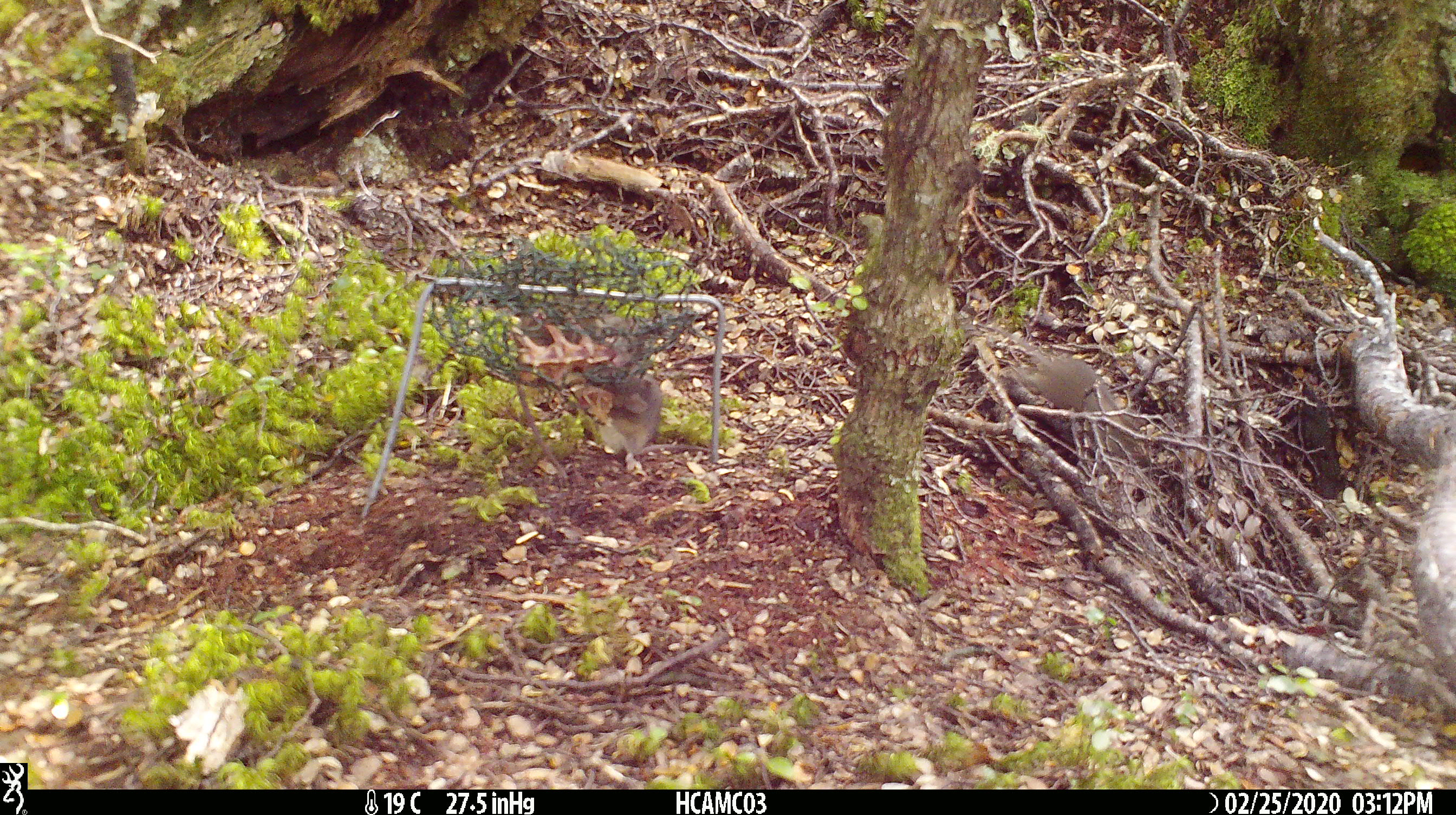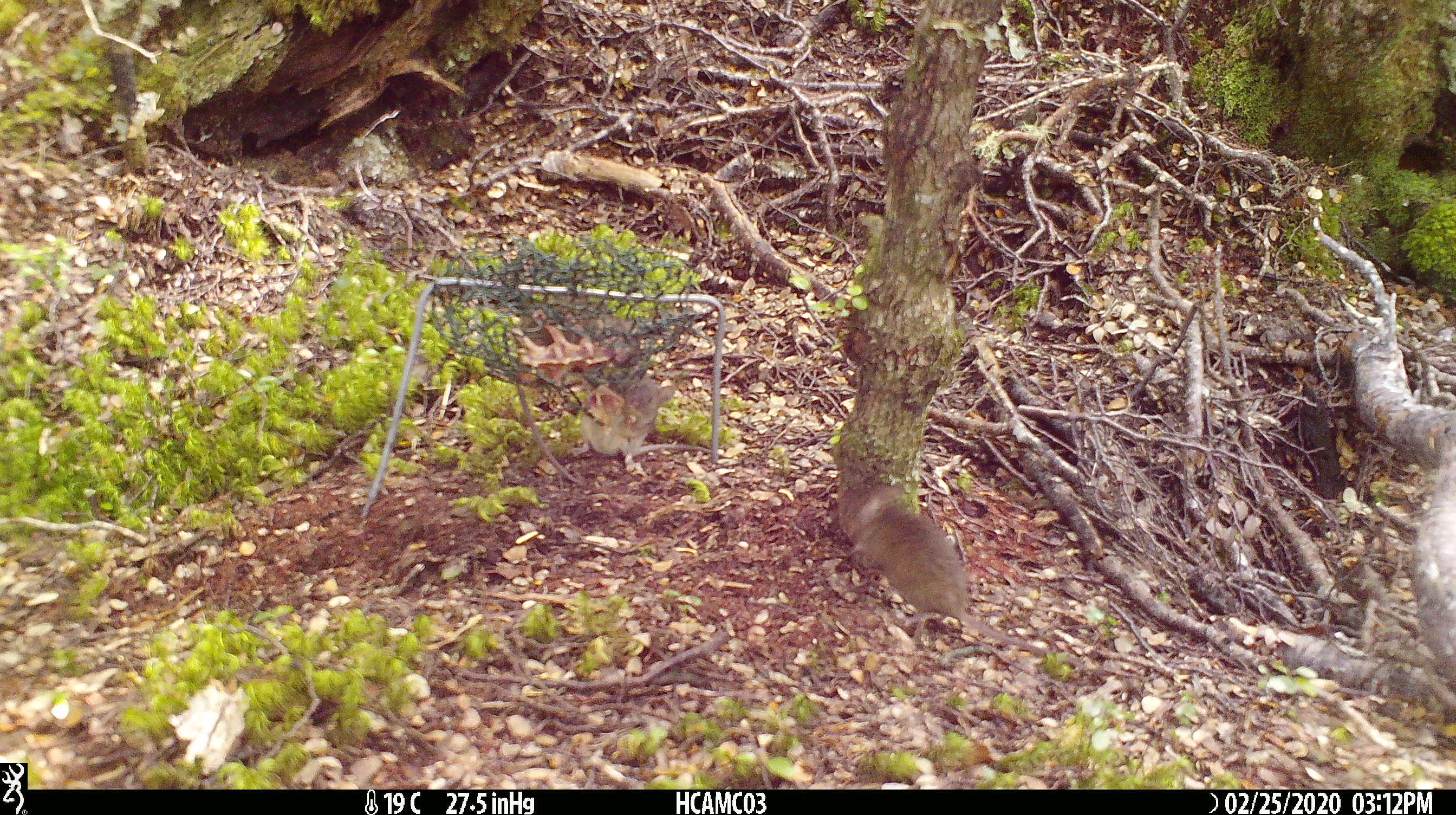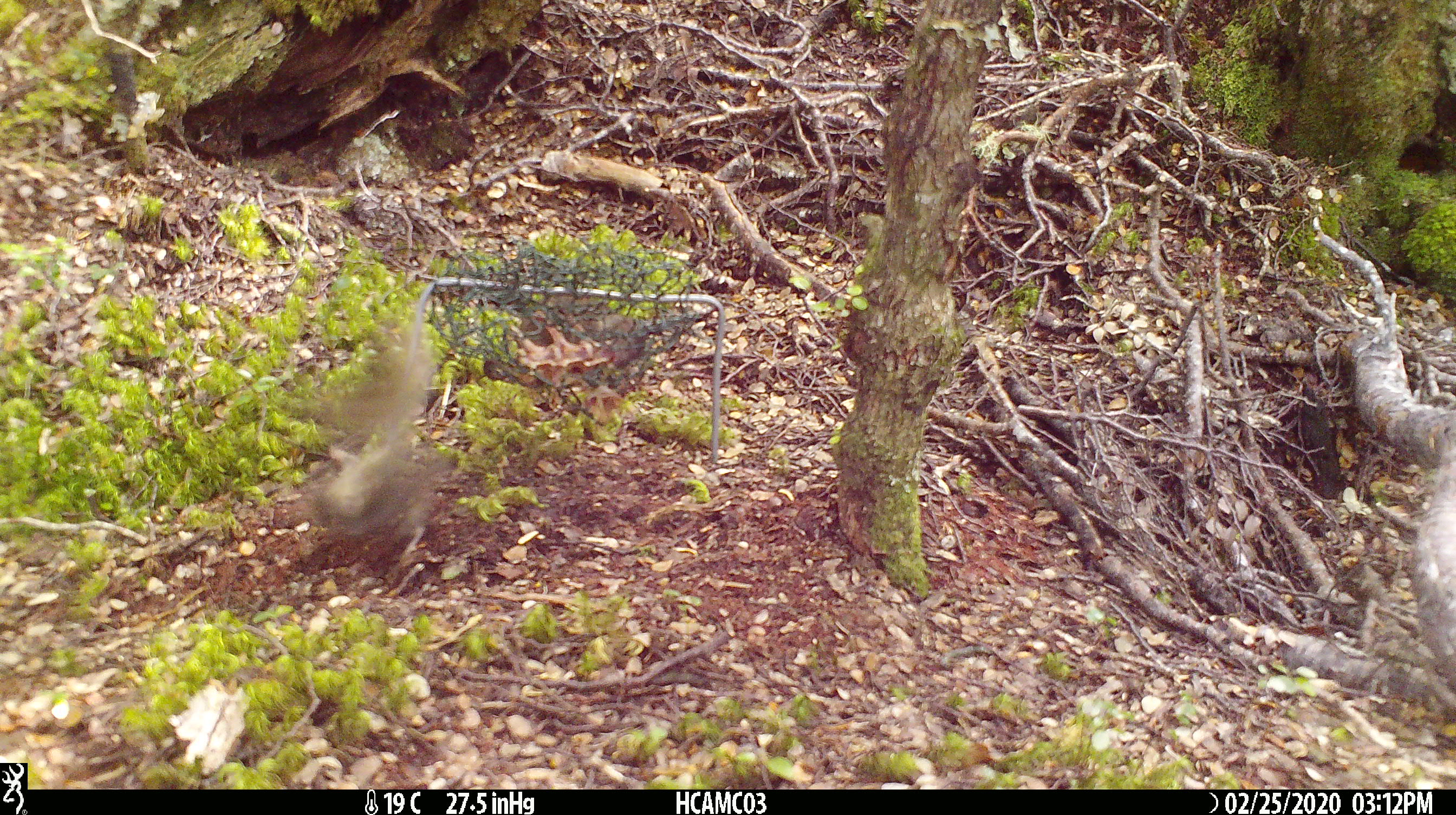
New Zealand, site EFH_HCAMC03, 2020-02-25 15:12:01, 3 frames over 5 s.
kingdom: Animalia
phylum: Chordata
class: Mammalia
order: Rodentia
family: Muridae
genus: Mus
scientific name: Mus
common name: mouse